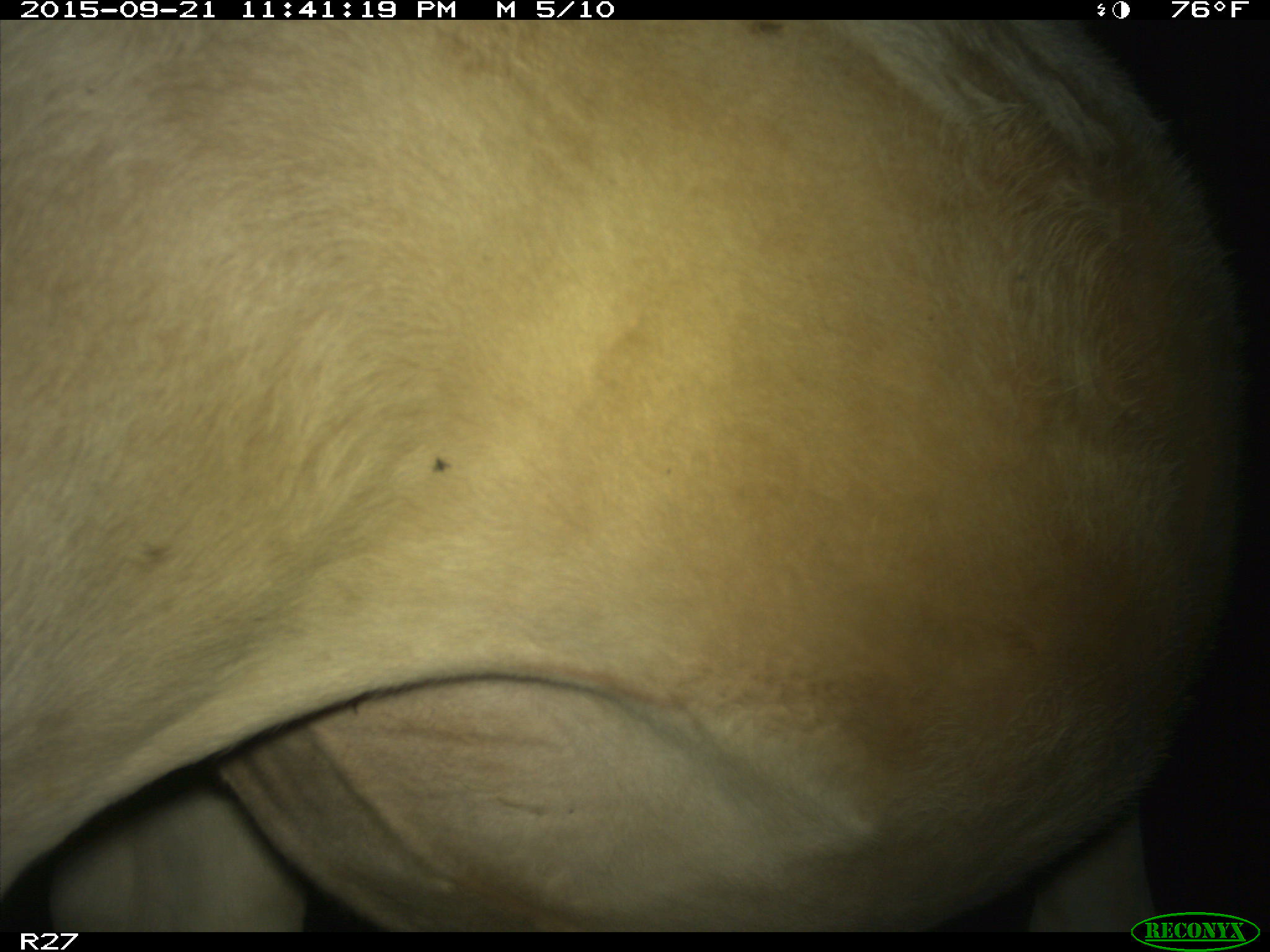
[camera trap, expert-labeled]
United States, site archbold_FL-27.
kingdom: Animalia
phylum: Chordata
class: Mammalia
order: Artiodactyla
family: Bovidae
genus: Bos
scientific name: Bos taurus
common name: domestic cow